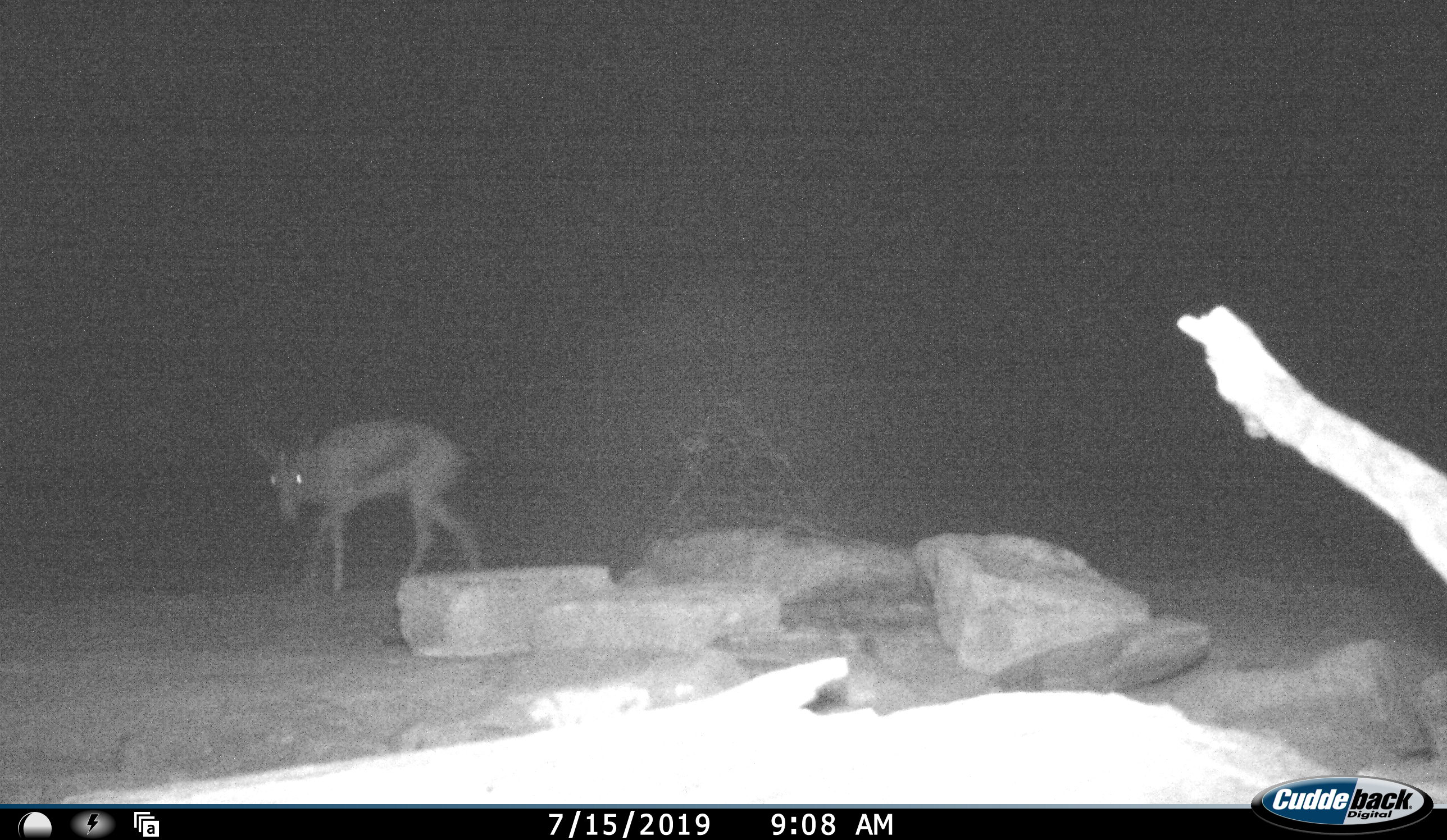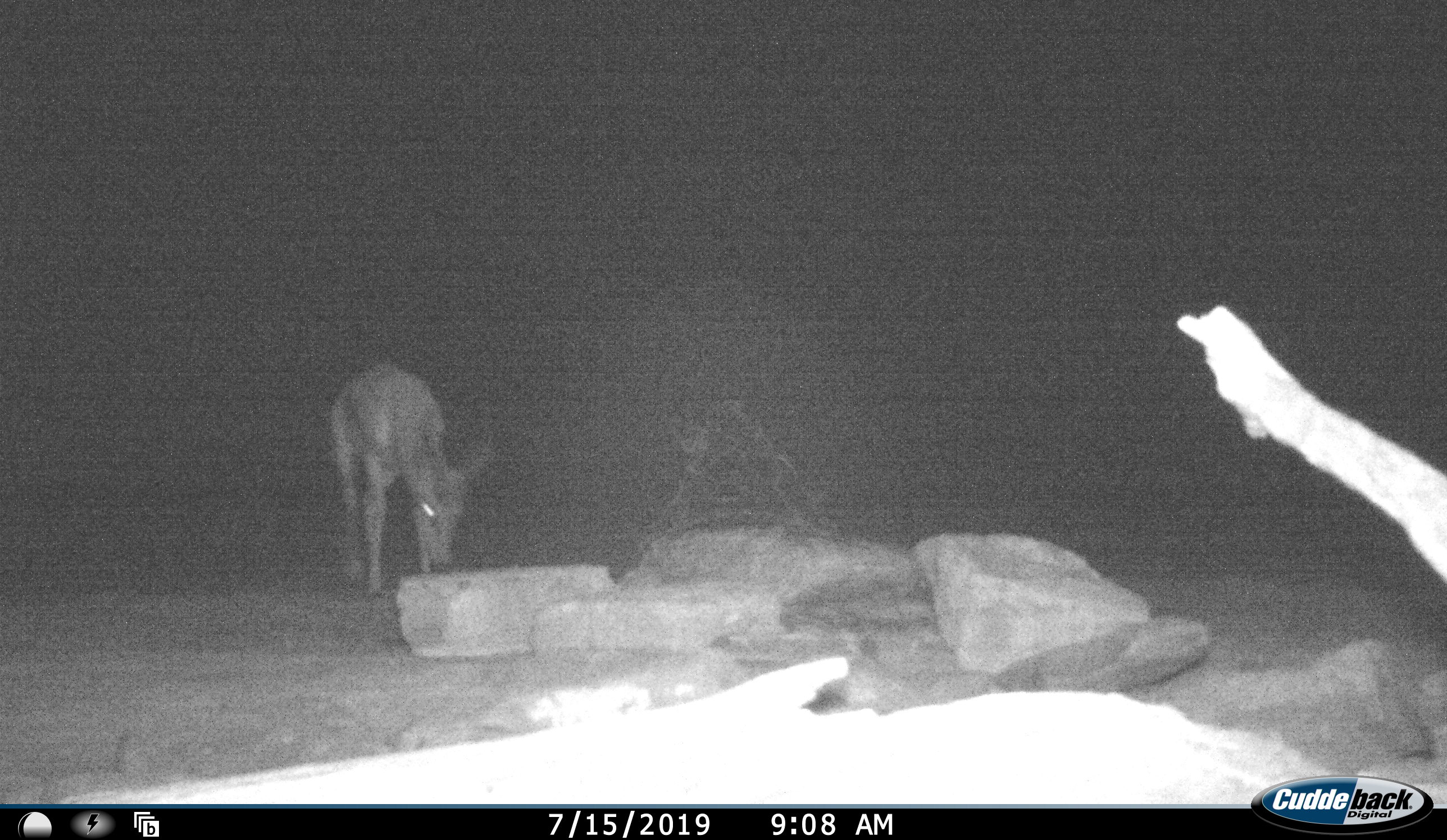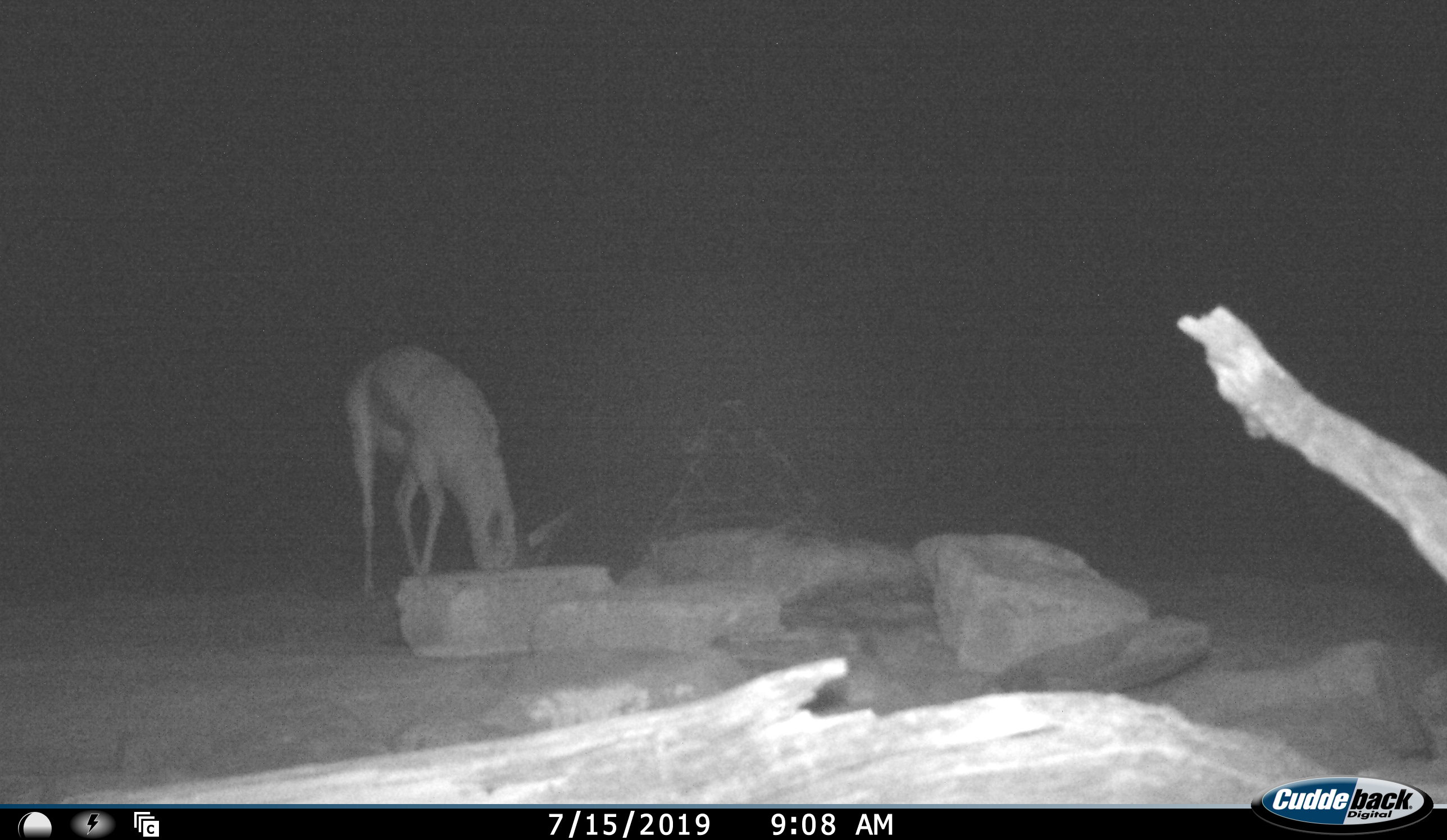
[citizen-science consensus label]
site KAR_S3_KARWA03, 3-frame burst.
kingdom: Animalia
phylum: Chordata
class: Mammalia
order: Artiodactyla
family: Bovidae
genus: Antidorcas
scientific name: Antidorcas marsupialis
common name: springbok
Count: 1.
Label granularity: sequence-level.